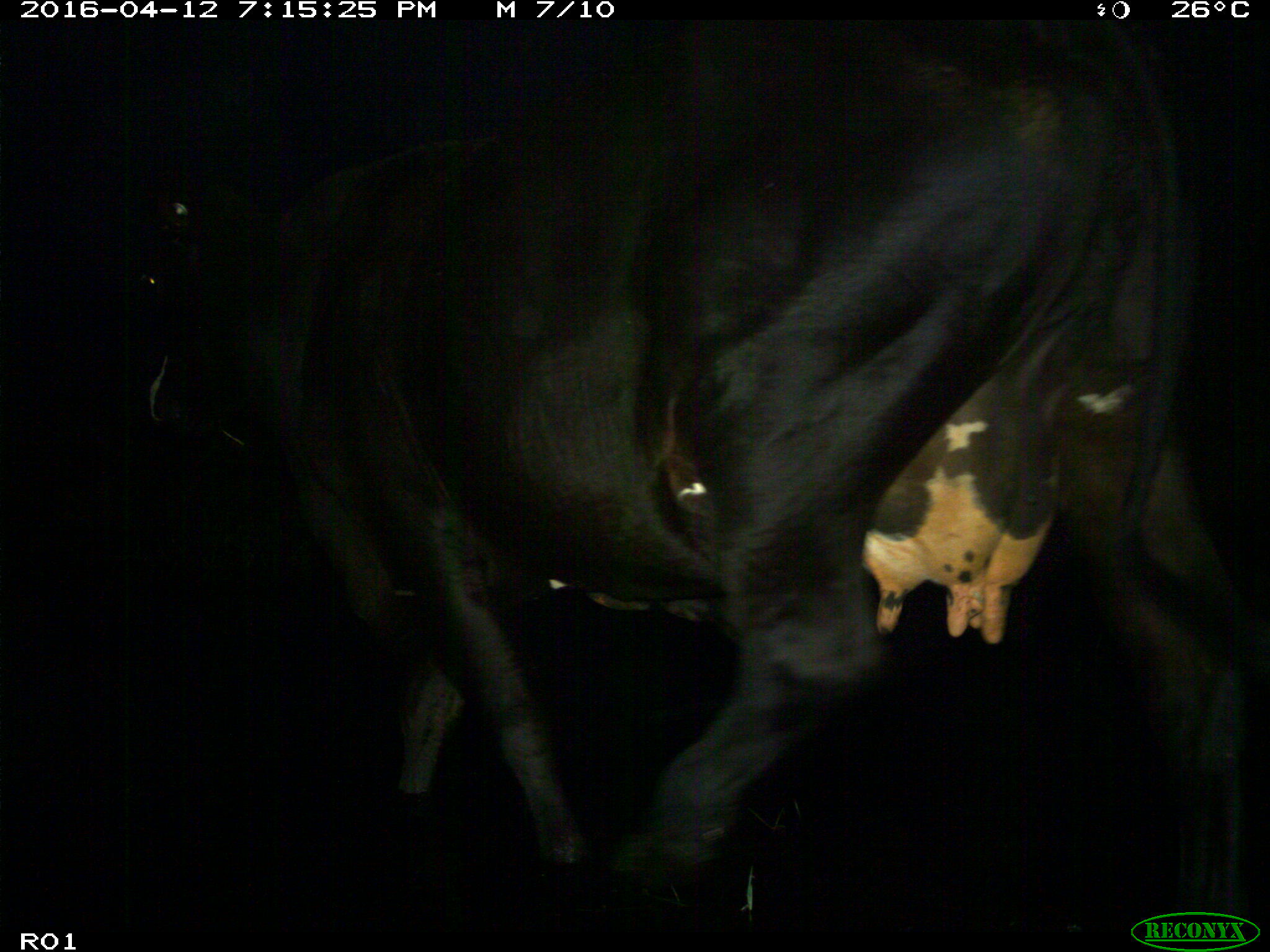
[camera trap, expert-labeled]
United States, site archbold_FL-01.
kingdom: Animalia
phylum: Chordata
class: Mammalia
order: Artiodactyla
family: Bovidae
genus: Bos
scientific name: Bos taurus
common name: domestic cow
Bos taurus (domestic cow).